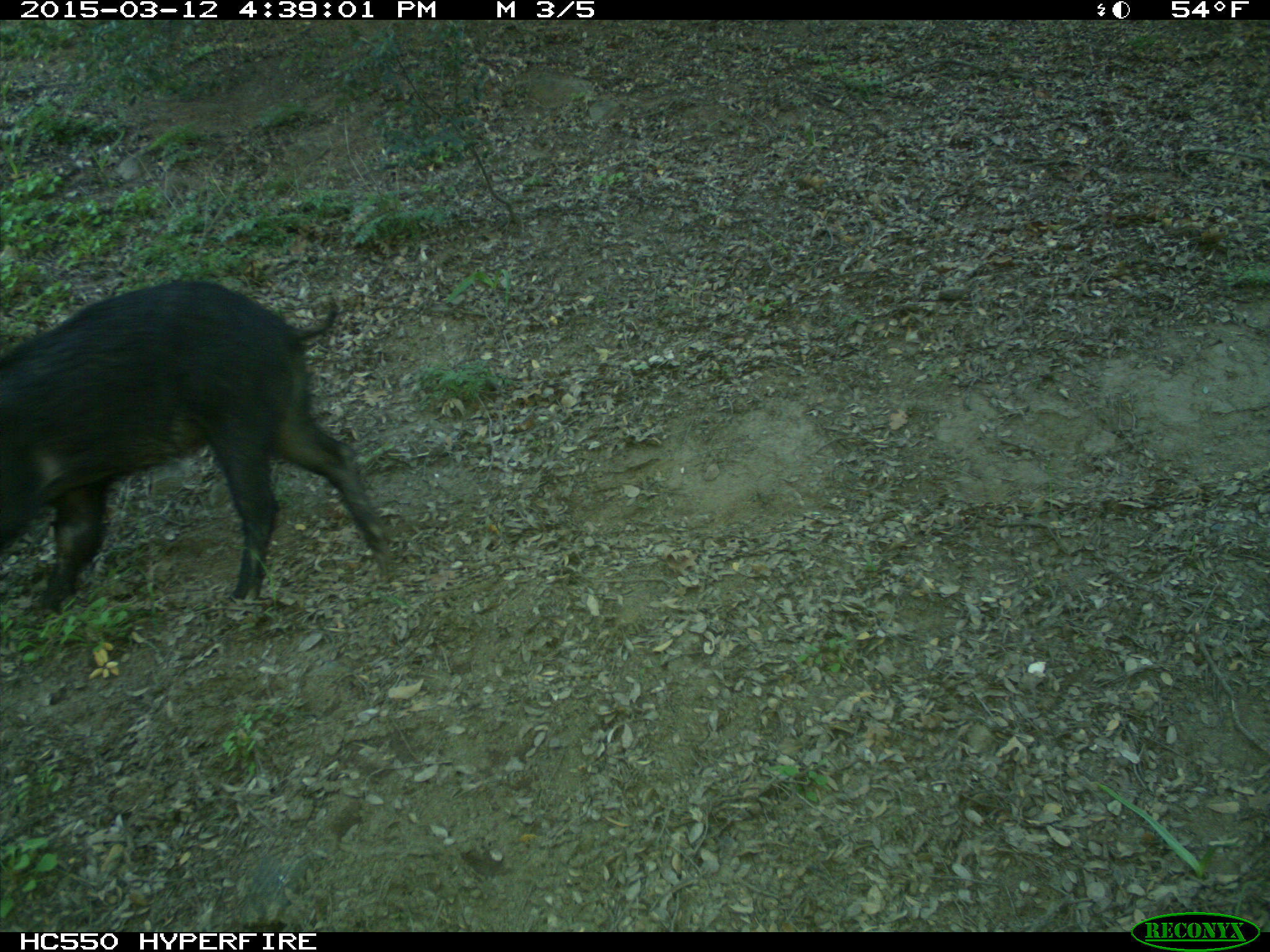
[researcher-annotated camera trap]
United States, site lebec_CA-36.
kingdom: Animalia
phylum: Chordata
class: Mammalia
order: Artiodactyla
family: Suidae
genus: Sus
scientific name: Sus scrofa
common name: wild boar